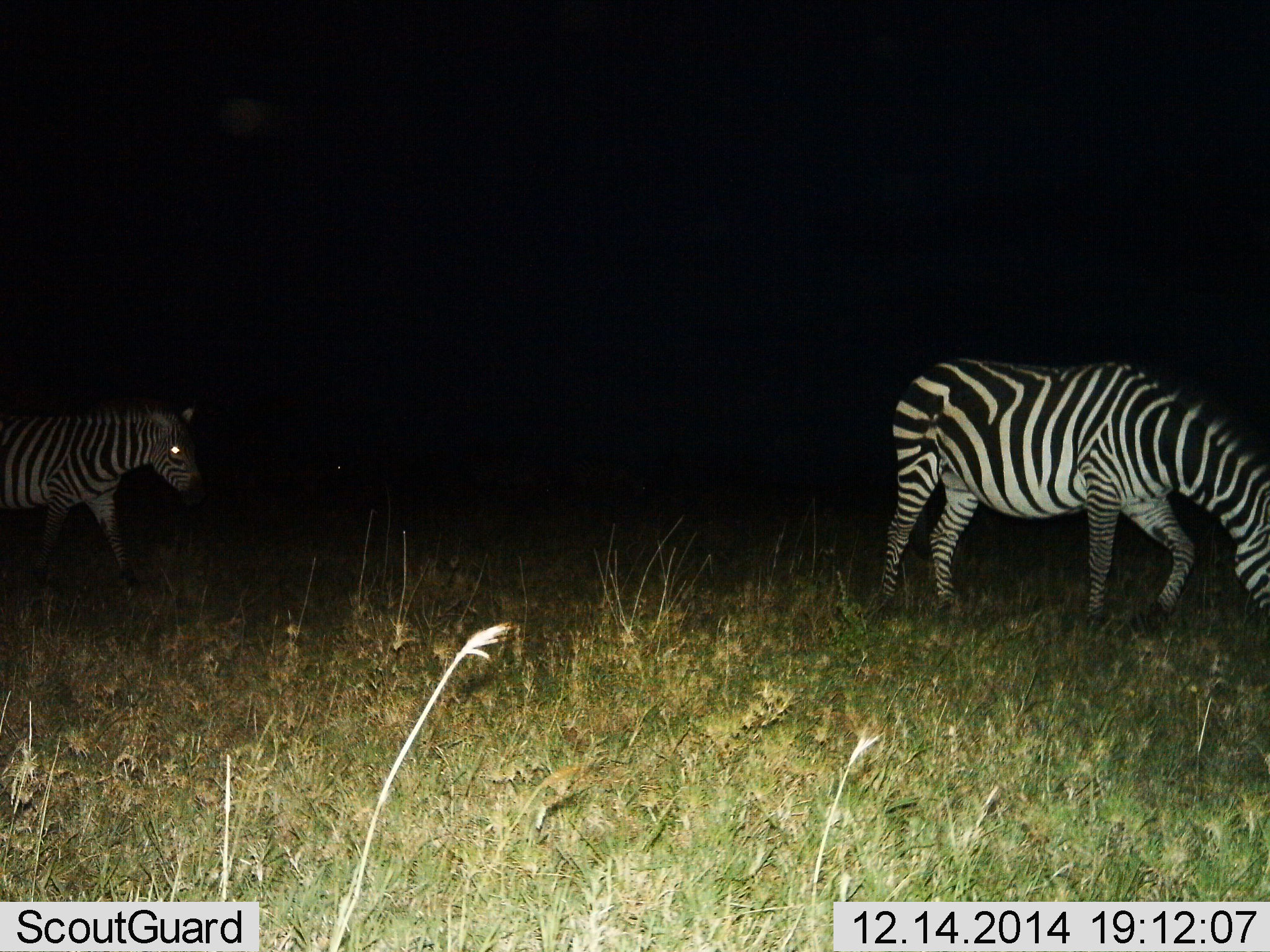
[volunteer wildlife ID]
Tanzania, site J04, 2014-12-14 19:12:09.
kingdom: Animalia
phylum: Chordata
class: Mammalia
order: Perissodactyla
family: Equidae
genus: Equus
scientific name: Equus quagga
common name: plains zebra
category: zebra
Zebra (plains zebra) (Equus quagga), count 2. Behavior (volunteer vote fractions): standing 10%, resting 0%, moving 90%, interacting 0%. Young present (vote fraction): 0%. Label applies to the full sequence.